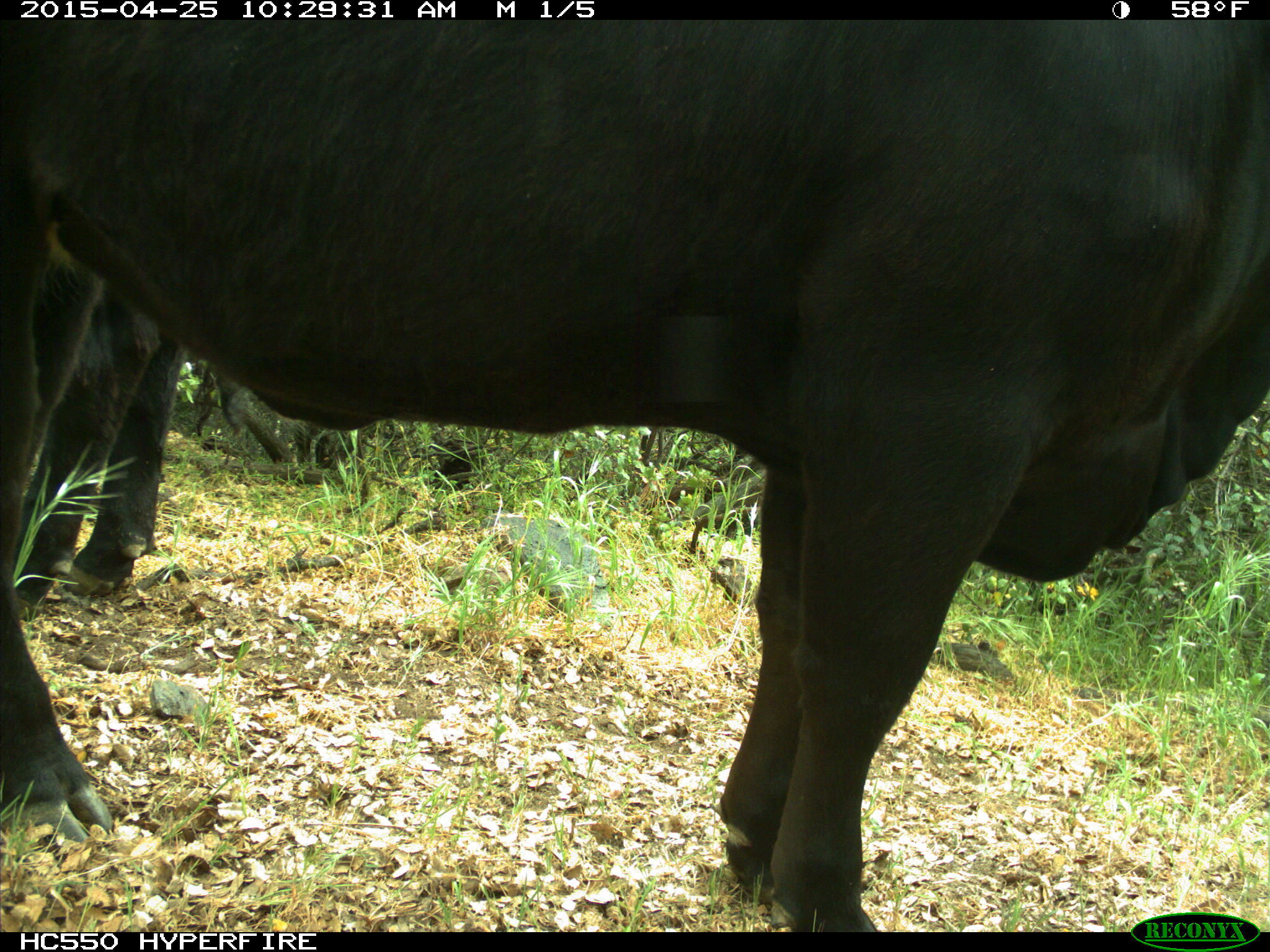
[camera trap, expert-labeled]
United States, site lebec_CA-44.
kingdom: Animalia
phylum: Chordata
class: Mammalia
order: Artiodactyla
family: Suidae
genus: Sus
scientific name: Sus scrofa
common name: wild boar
Sus scrofa (wild boar).